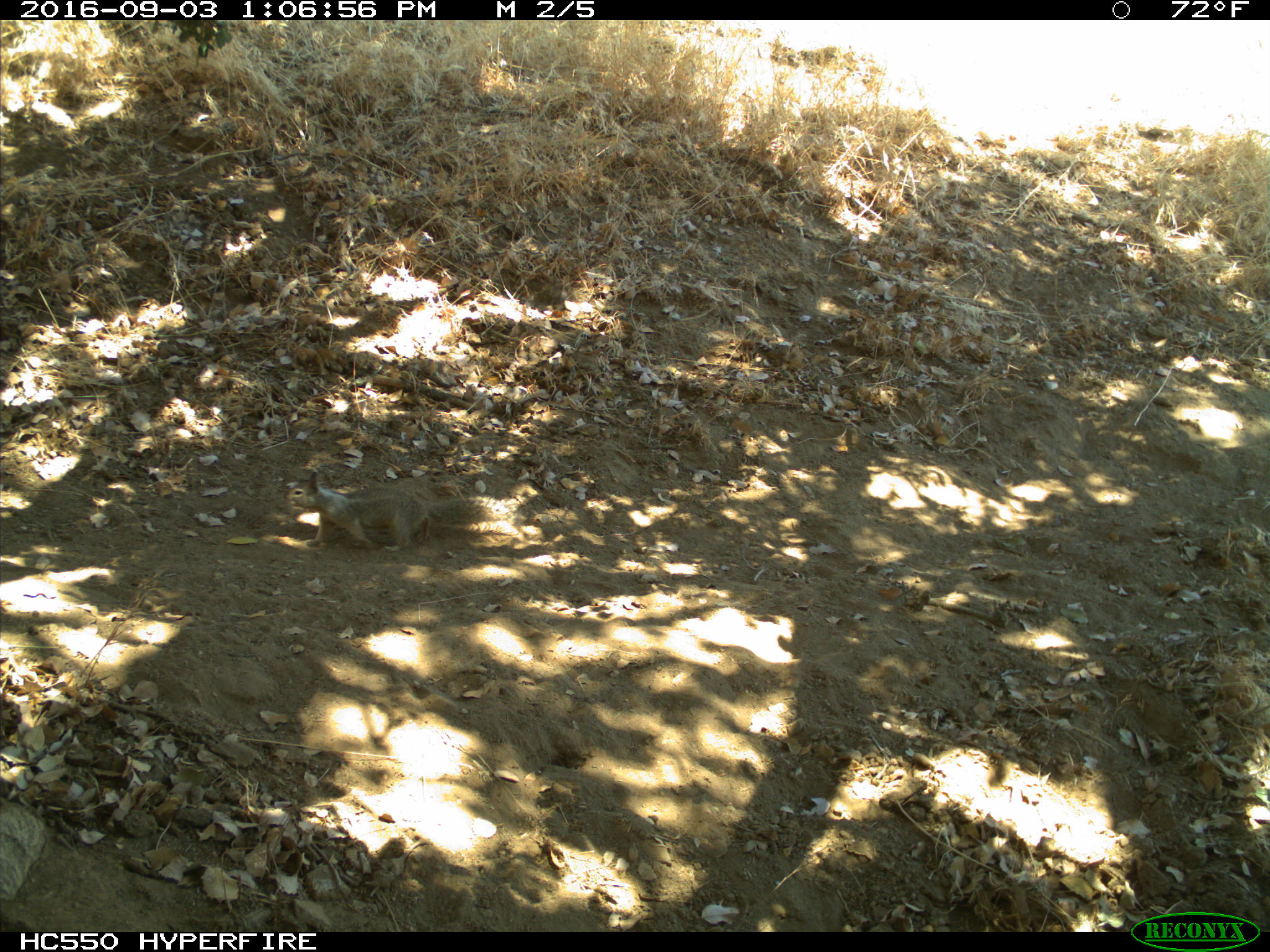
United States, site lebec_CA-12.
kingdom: Animalia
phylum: Chordata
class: Mammalia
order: Rodentia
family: Sciuridae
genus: Otospermophilus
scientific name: Otospermophilus beecheyi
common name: california ground squirrel